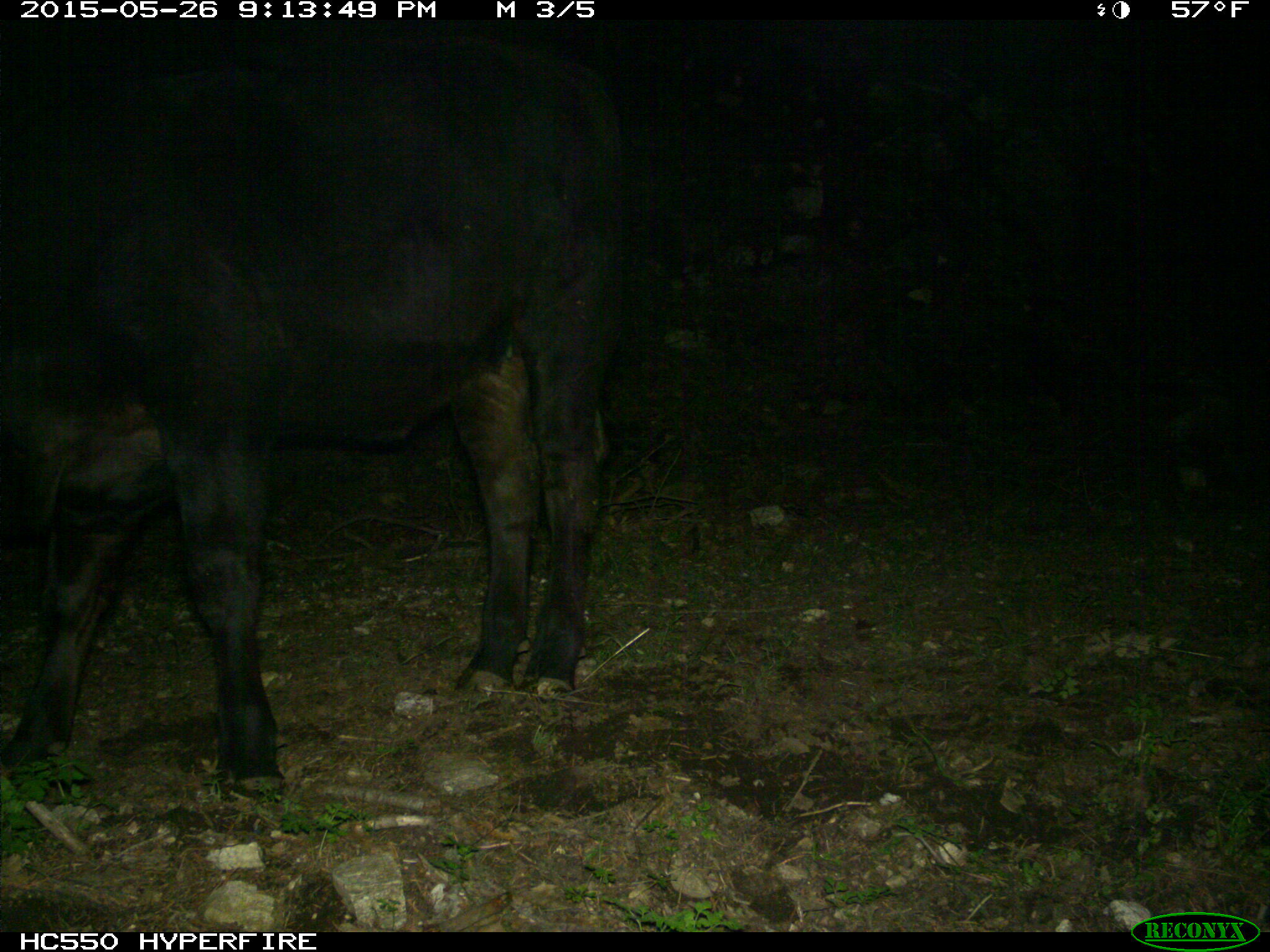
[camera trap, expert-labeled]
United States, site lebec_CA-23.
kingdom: Animalia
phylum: Chordata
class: Mammalia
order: Artiodactyla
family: Bovidae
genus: Bos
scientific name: Bos taurus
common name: domestic cow